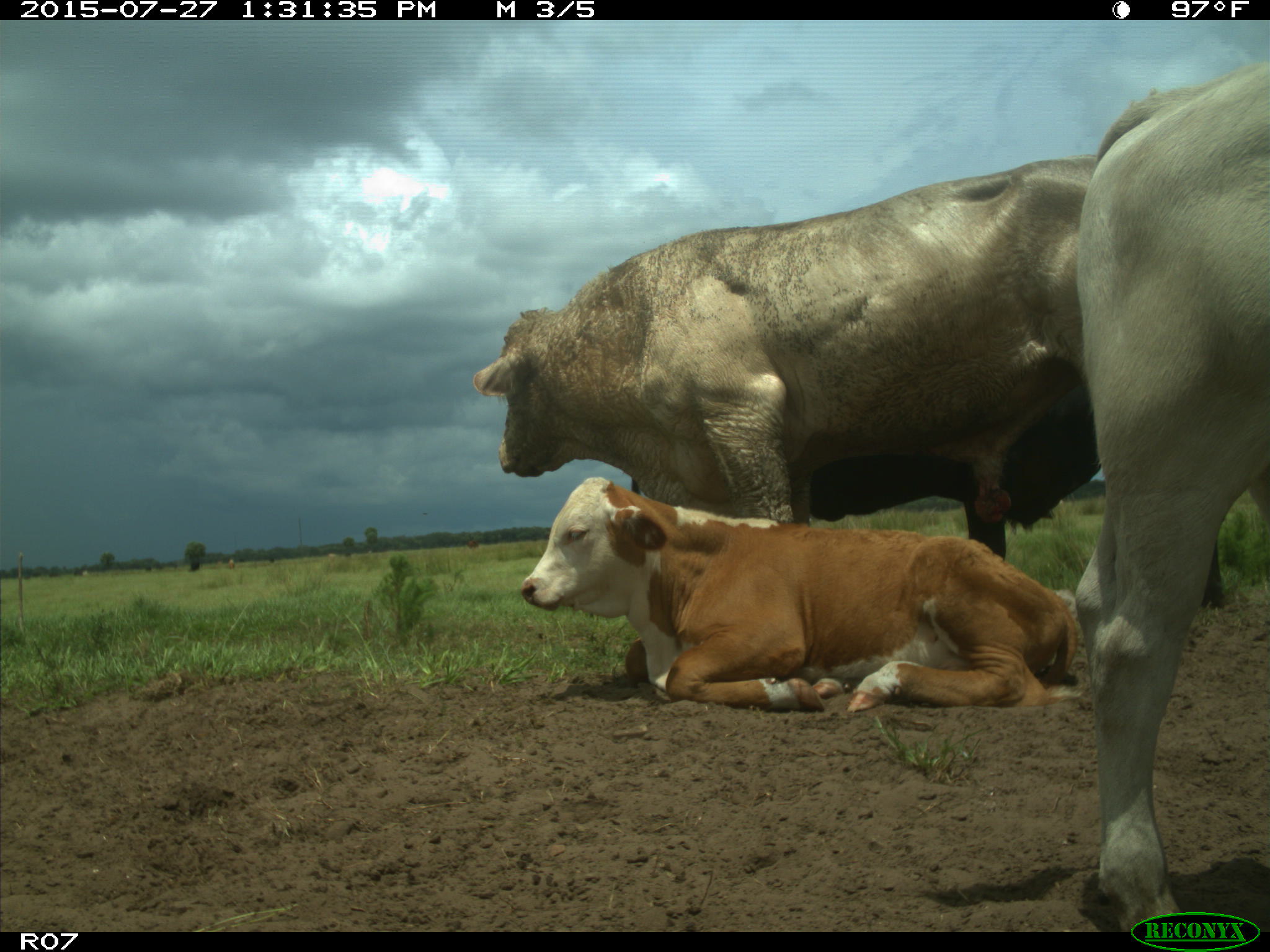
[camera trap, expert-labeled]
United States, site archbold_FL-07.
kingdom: Animalia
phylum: Chordata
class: Mammalia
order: Artiodactyla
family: Bovidae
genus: Bos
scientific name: Bos taurus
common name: domestic cow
Bos taurus (domestic cow).